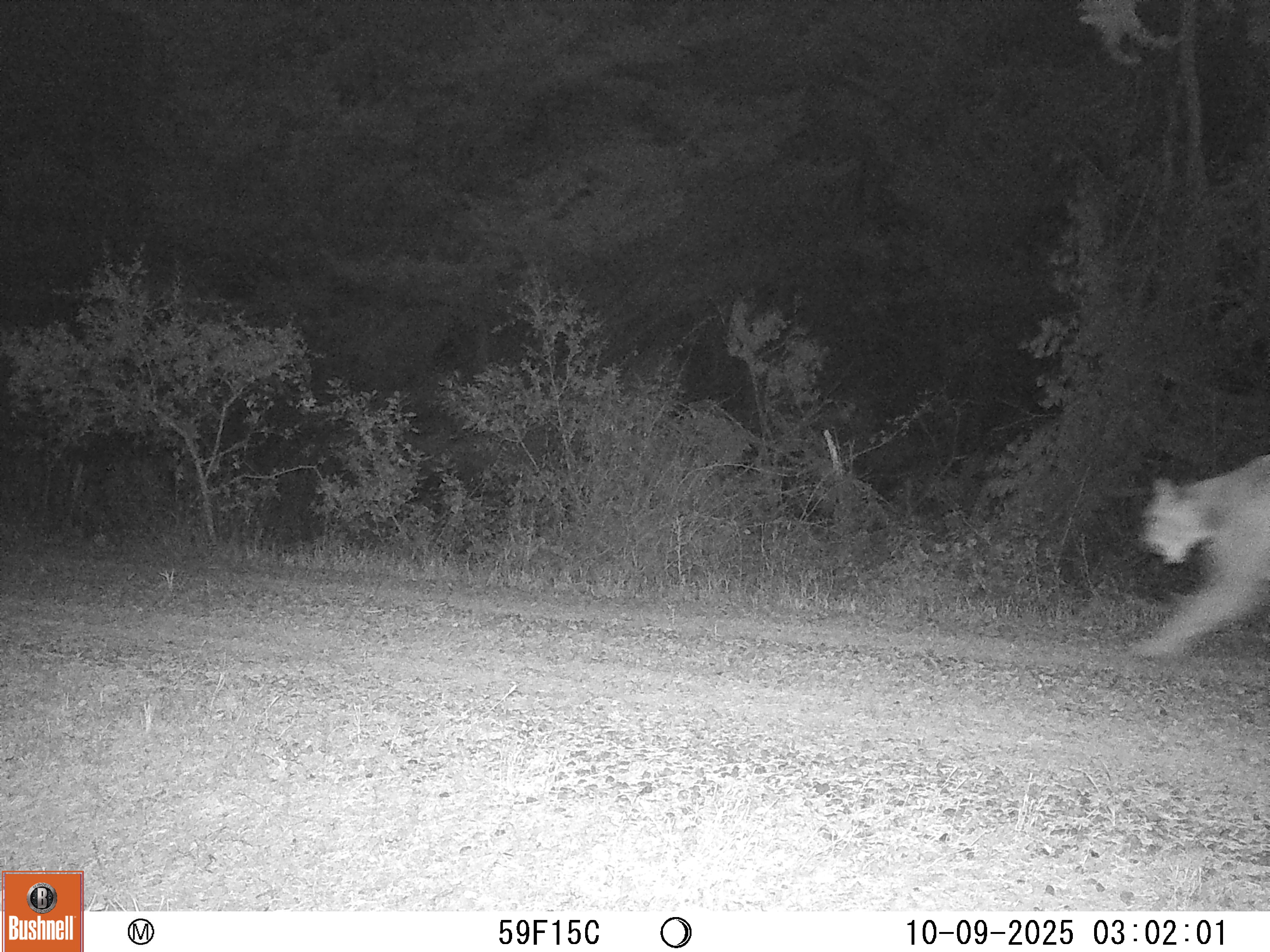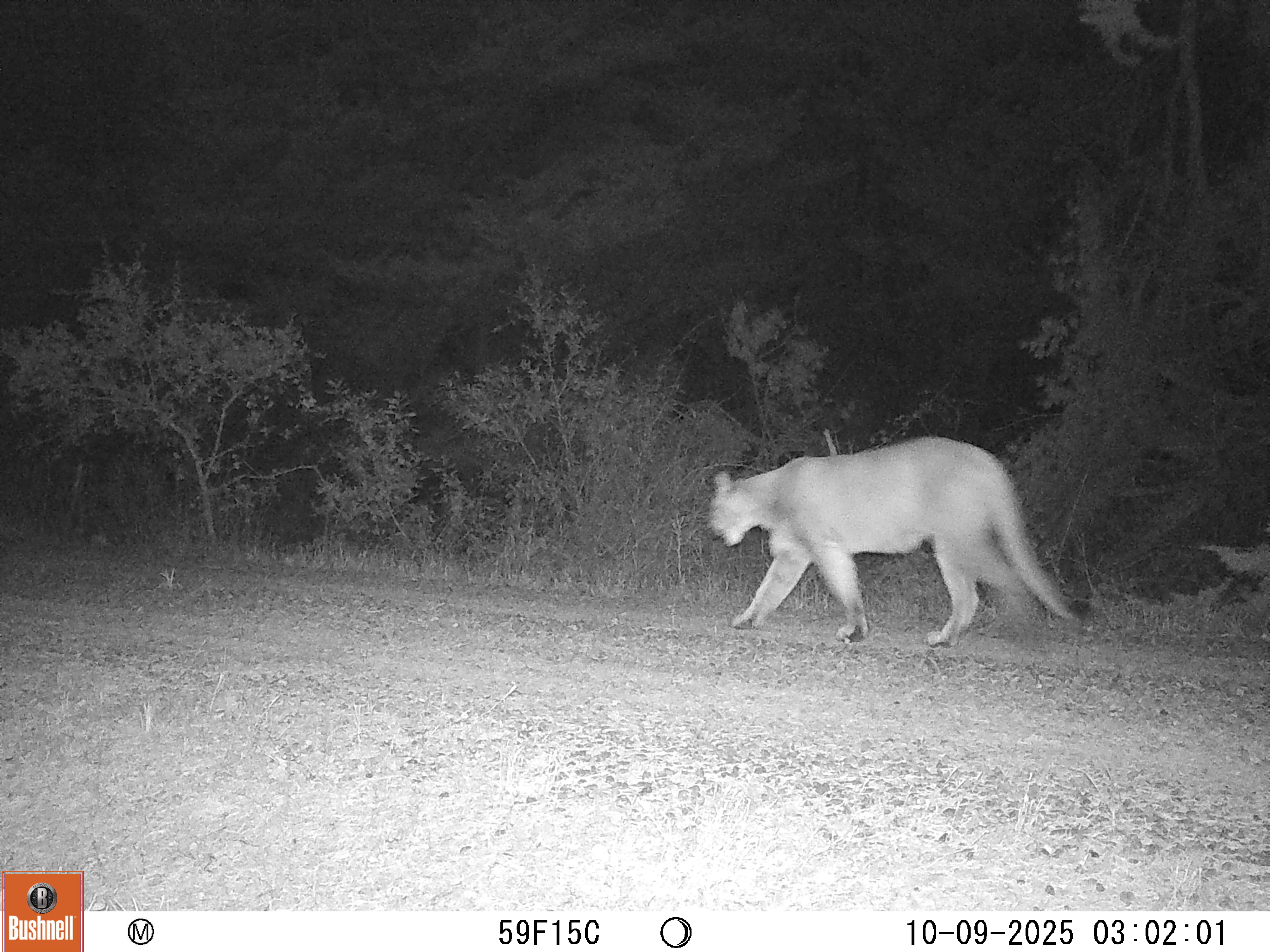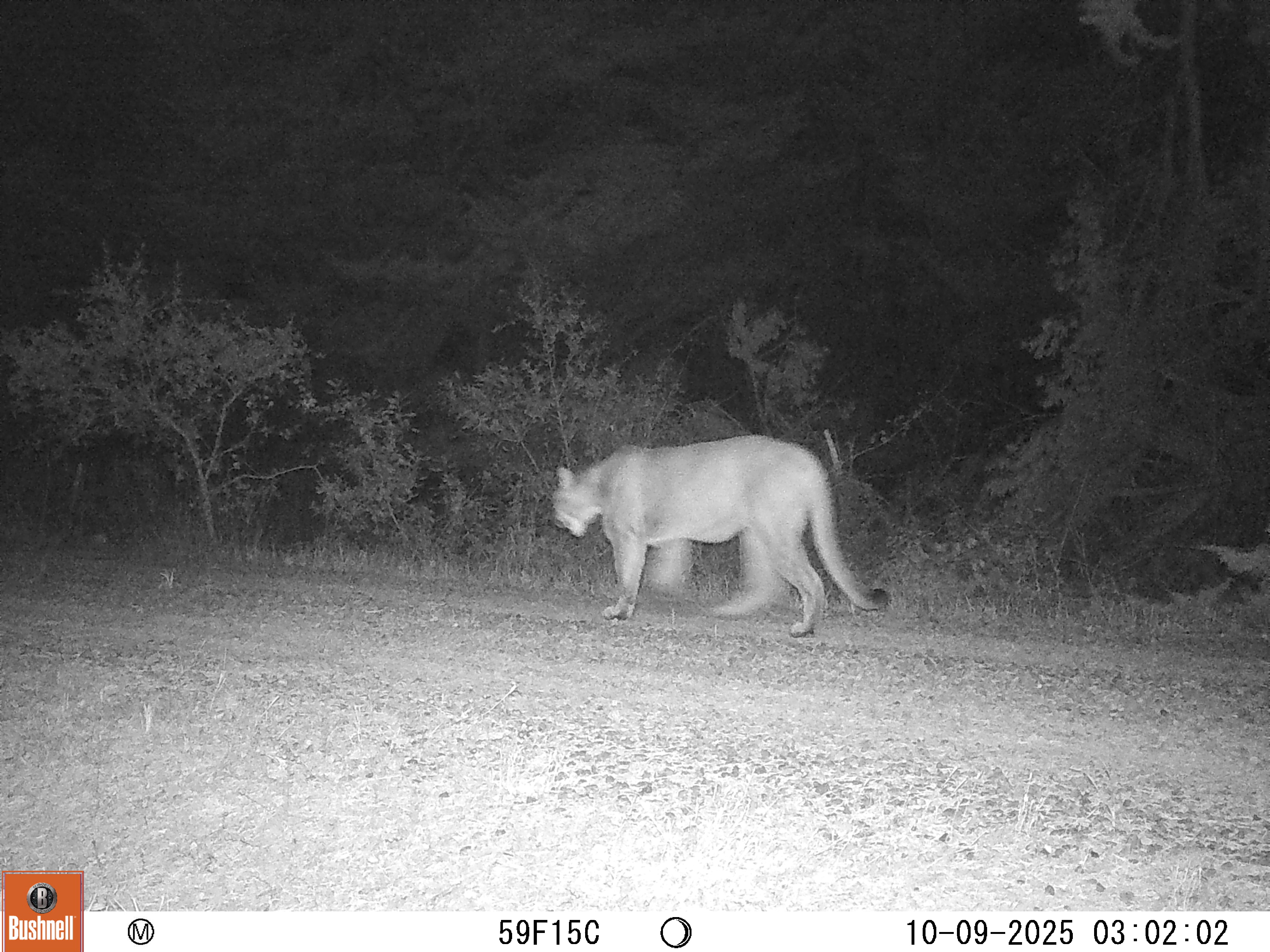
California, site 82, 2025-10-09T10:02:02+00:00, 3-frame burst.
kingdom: Animalia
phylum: Chordata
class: Mammalia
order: Carnivora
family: Felidae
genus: Puma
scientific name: Puma concolor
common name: puma